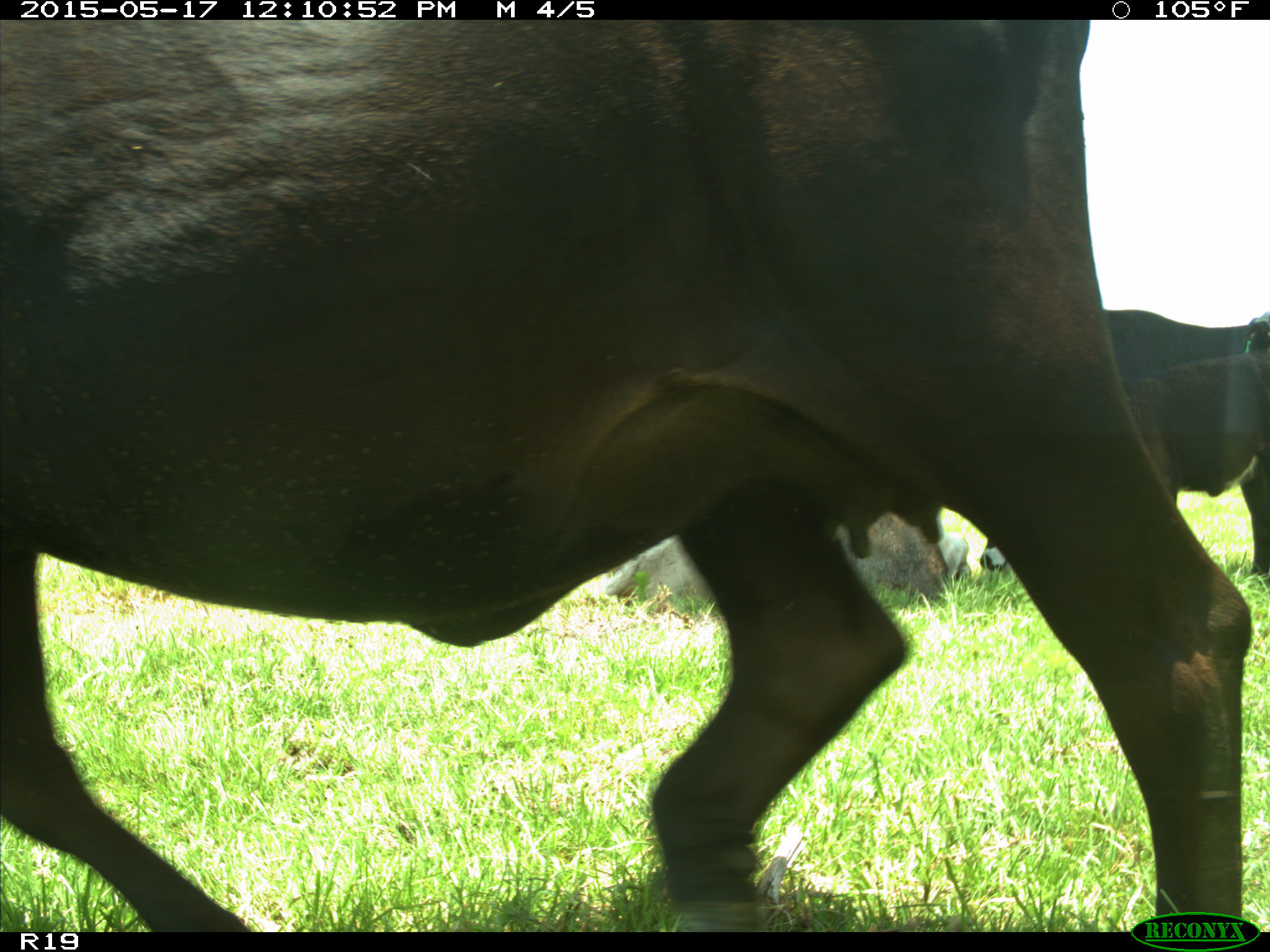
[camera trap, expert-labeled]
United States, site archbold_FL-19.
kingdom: Animalia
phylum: Chordata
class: Mammalia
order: Artiodactyla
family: Bovidae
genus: Bos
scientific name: Bos taurus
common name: domestic cow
Bos taurus (domestic cow).